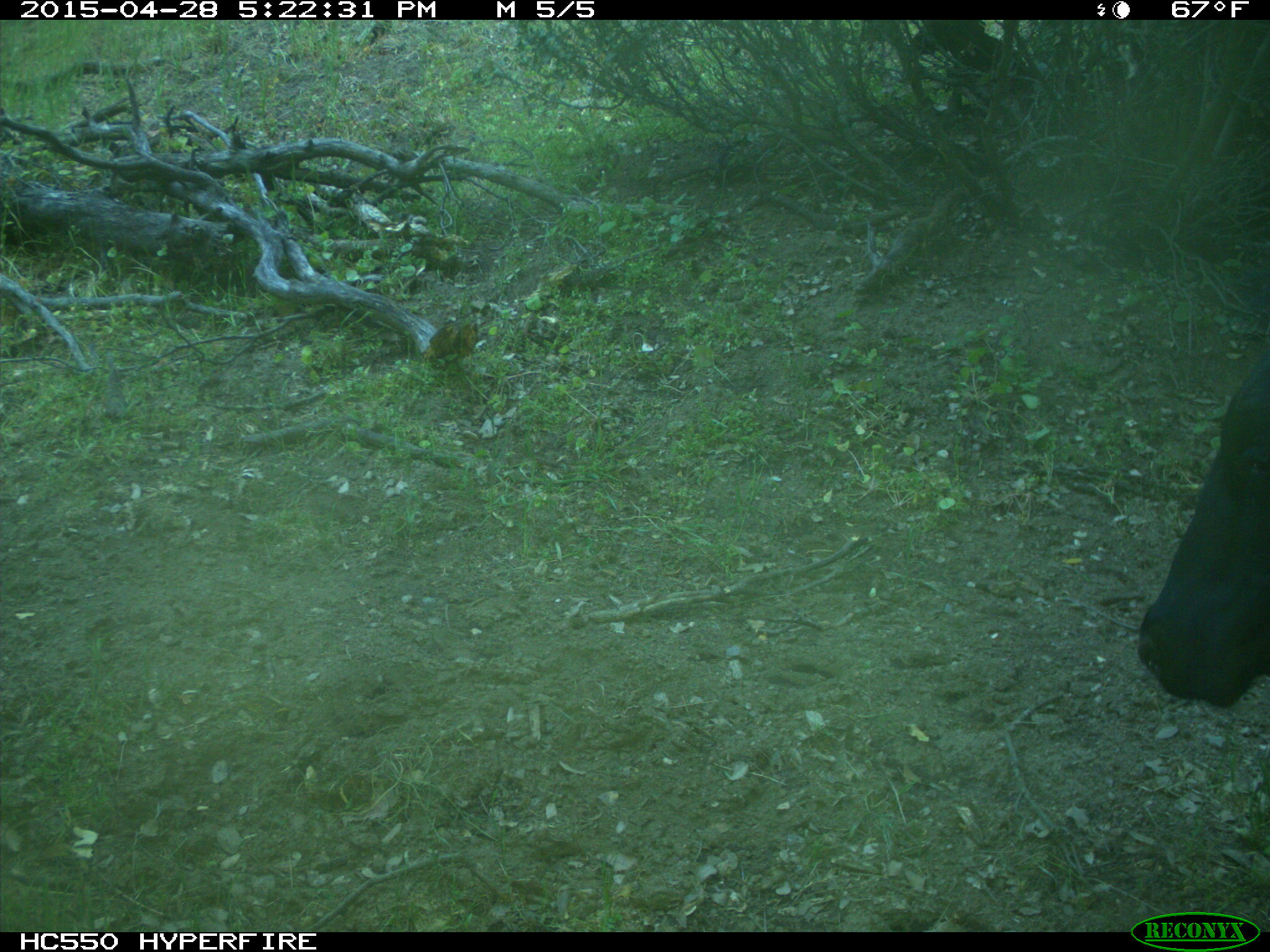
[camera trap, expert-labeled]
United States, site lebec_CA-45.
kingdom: Animalia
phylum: Chordata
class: Mammalia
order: Artiodactyla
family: Bovidae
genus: Bos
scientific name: Bos taurus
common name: domestic cow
Bos taurus (domestic cow).